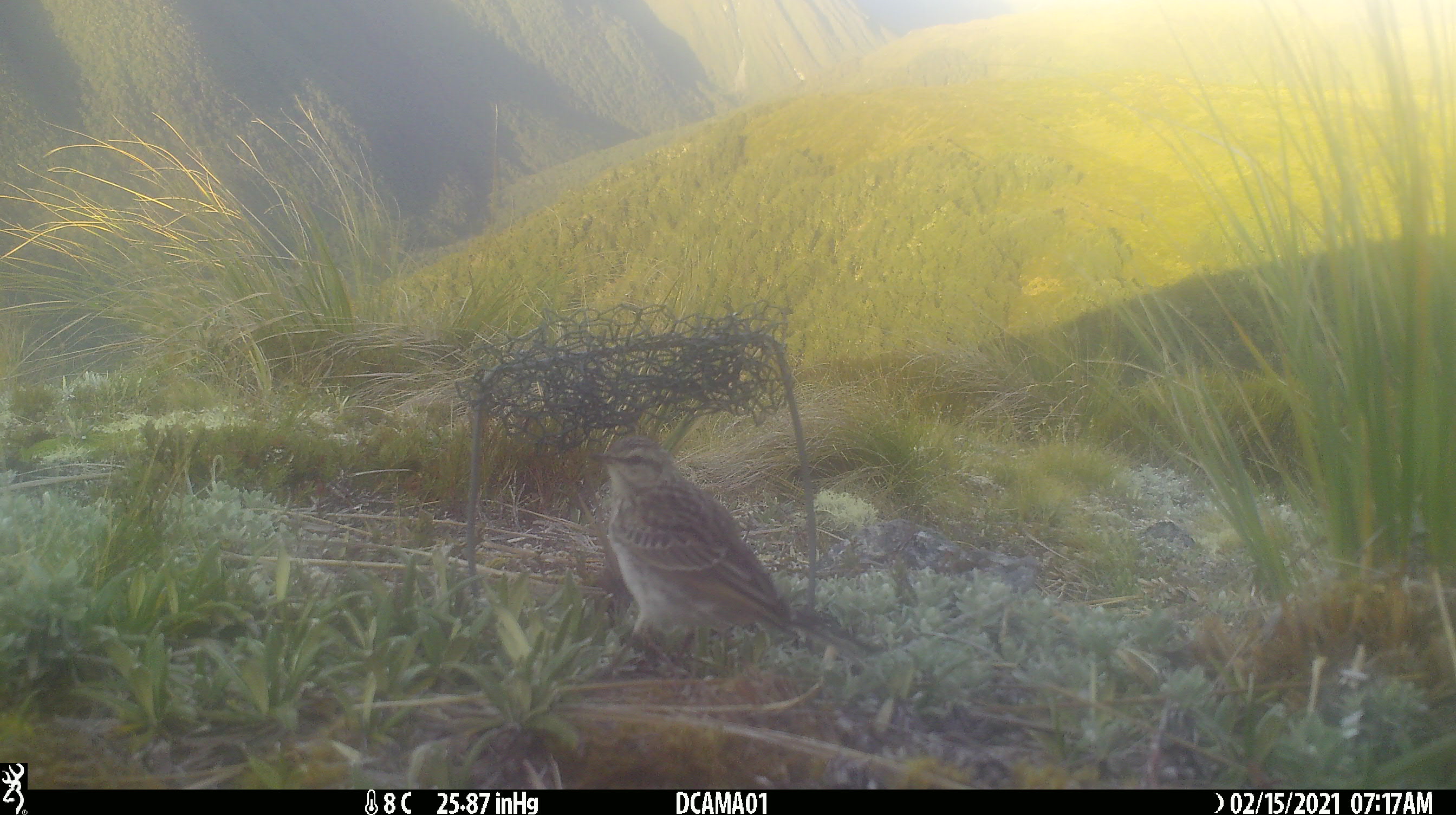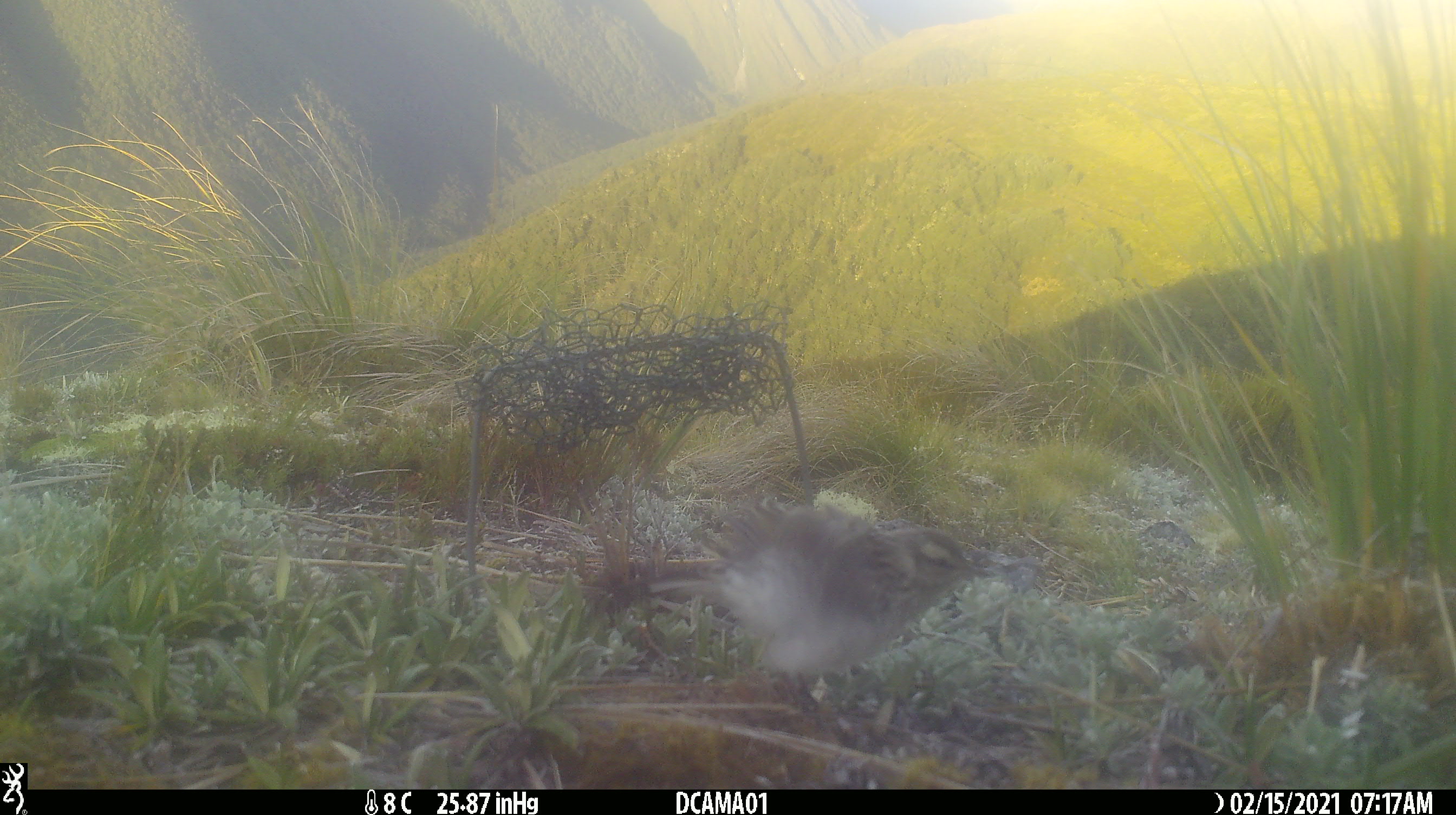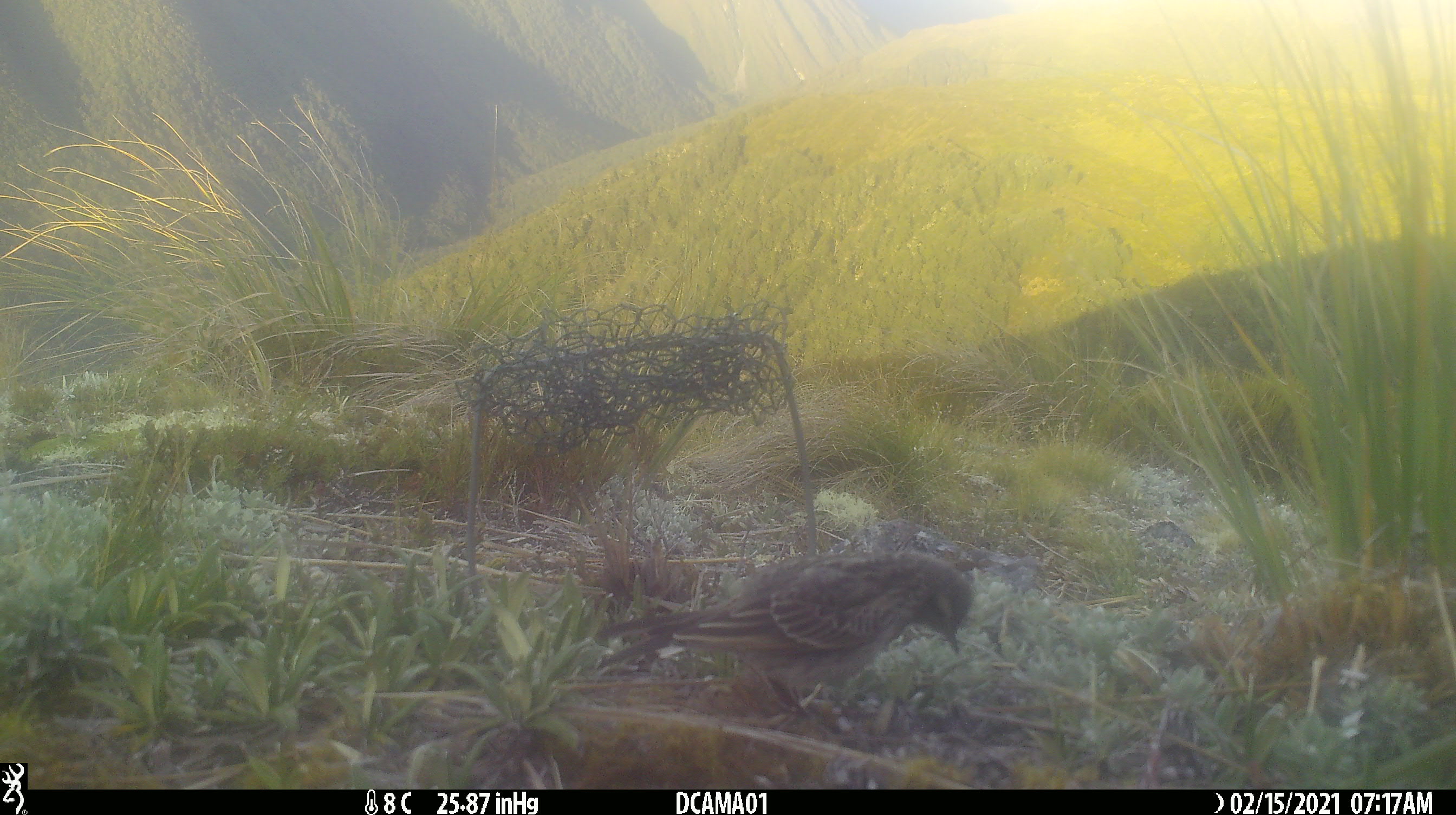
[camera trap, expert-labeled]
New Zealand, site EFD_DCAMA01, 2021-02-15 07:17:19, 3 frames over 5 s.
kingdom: Animalia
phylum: Chordata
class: Aves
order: Passeriformes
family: Motacillidae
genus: Anthus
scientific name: Anthus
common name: pipit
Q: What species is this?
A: Pipit (Anthus).